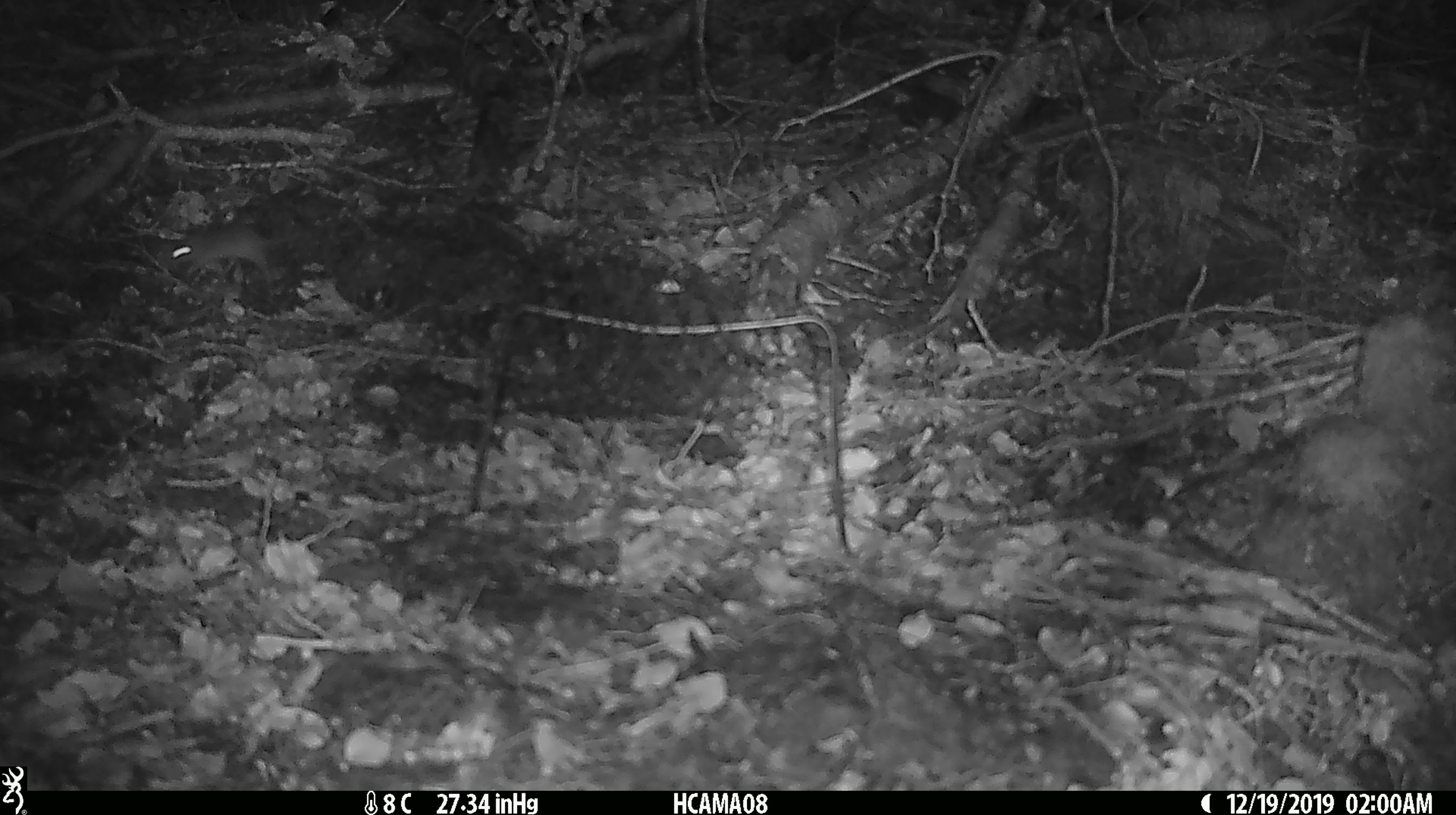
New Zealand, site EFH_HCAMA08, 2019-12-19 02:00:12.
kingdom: Animalia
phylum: Chordata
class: Mammalia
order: Rodentia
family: Muridae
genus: Mus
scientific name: Mus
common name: mouse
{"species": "mouse (Mus)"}